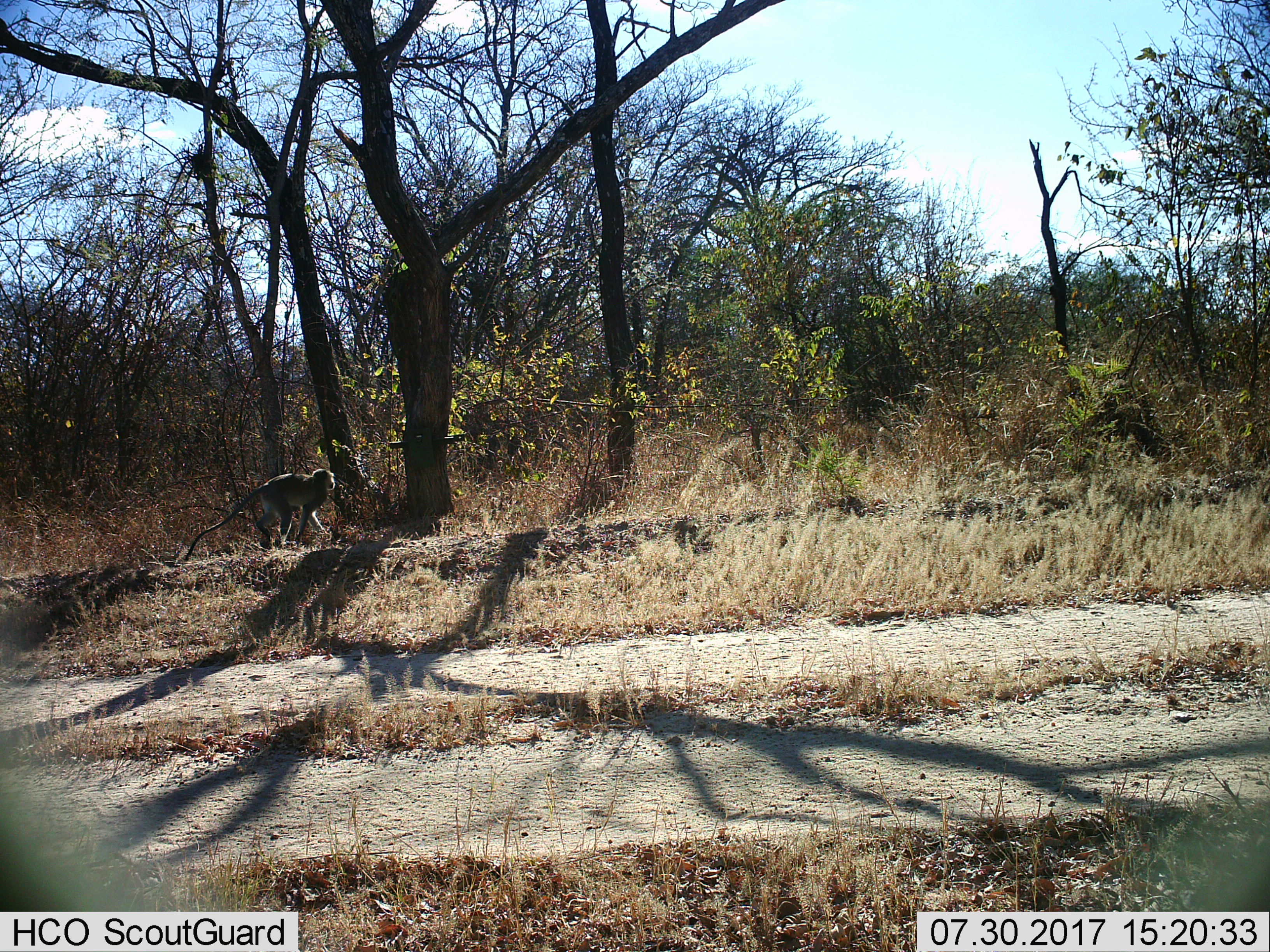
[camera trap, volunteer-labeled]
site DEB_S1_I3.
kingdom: Animalia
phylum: Chordata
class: Mammalia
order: Primates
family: Cercopithecidae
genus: Chlorocebus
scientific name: Chlorocebus pygerythrus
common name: vervet monkey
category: monkeyvervet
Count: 1.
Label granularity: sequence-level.